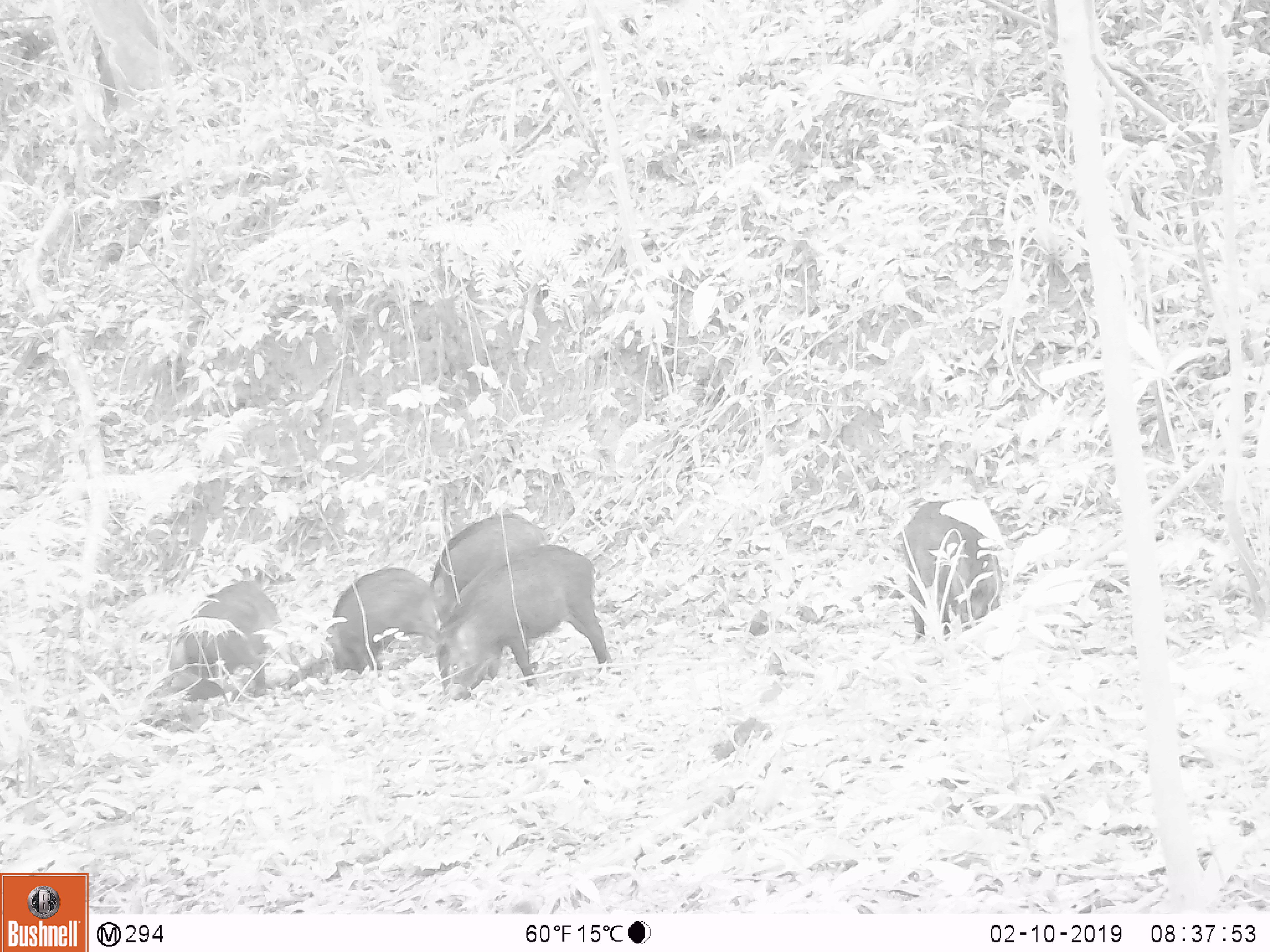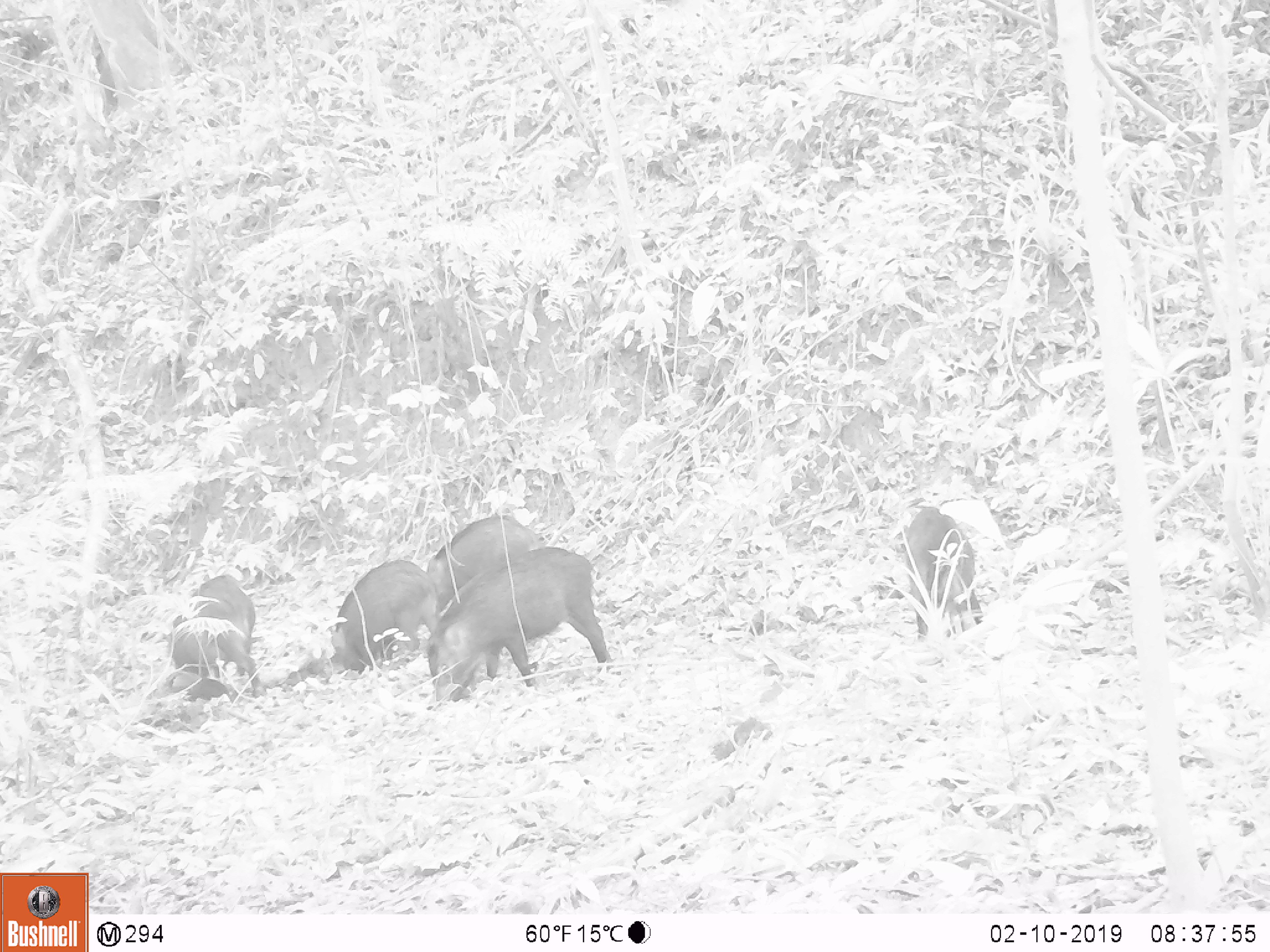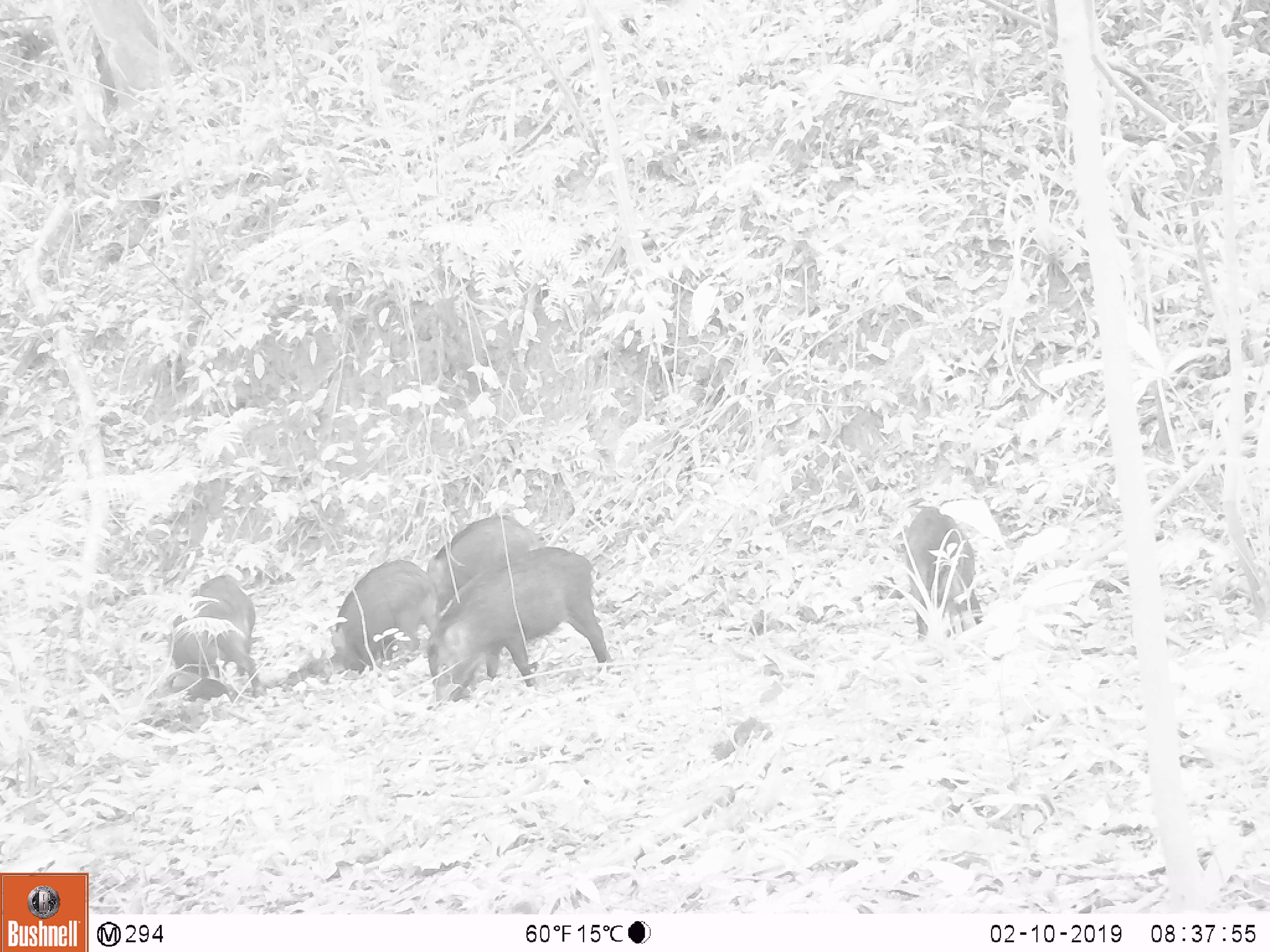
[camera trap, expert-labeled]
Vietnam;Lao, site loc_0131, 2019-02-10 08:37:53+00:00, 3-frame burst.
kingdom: Animalia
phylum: Chordata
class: Mammalia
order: Artiodactyla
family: Suidae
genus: Sus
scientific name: Sus scrofa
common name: eurasian wild pig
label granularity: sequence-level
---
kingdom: Animalia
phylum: Chordata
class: Aves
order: Galliformes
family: Phasianidae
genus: Gallus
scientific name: Gallus gallus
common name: red junglefowl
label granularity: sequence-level